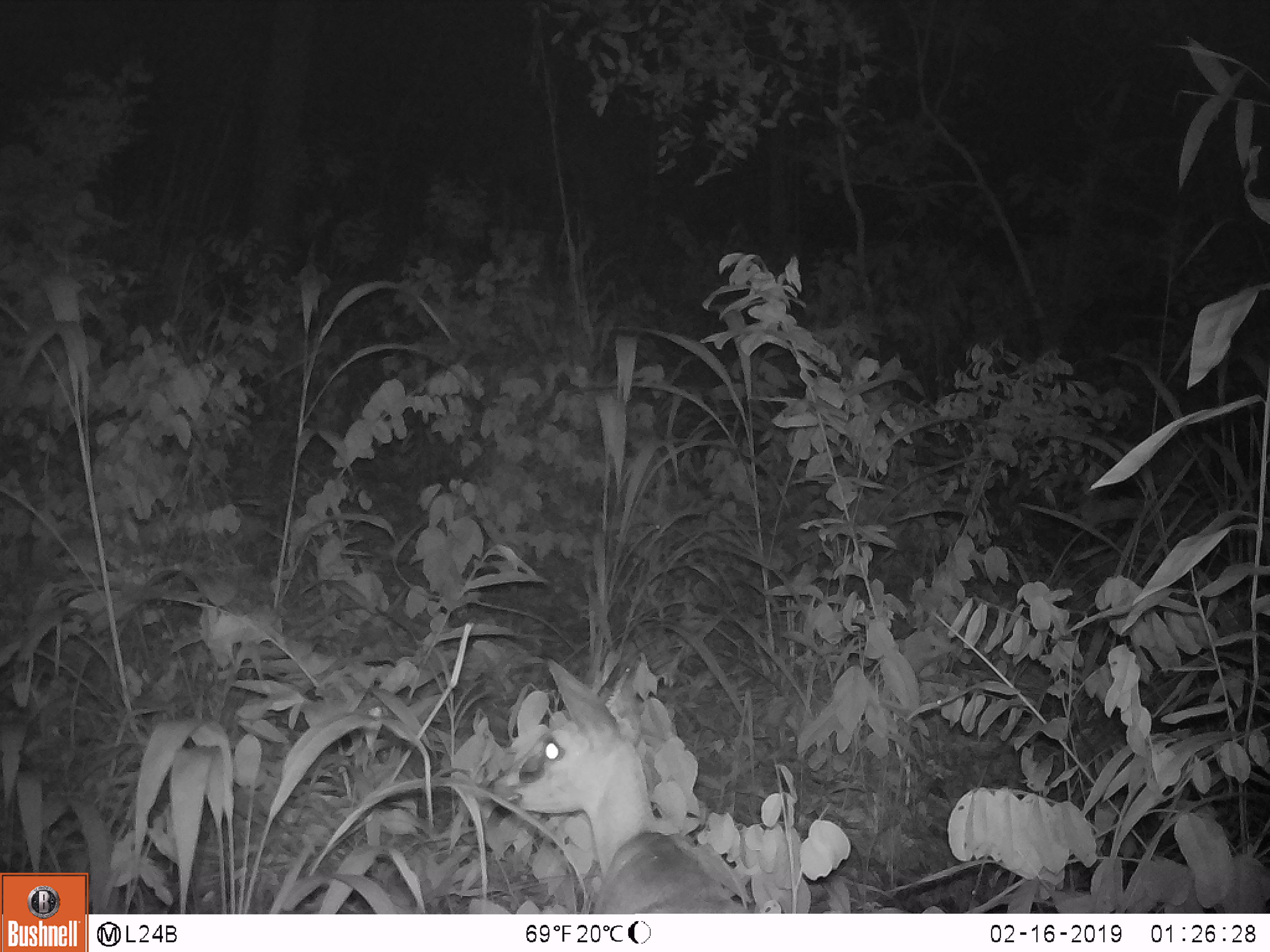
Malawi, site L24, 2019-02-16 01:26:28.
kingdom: Animalia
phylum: Chordata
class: Mammalia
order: Artiodactyla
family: Bovidae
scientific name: Antilopinae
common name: small antelope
Small antelope (Antilopinae), count 1.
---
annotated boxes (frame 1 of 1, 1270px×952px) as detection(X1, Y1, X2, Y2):
small antelope: detection(482, 647, 769, 911)